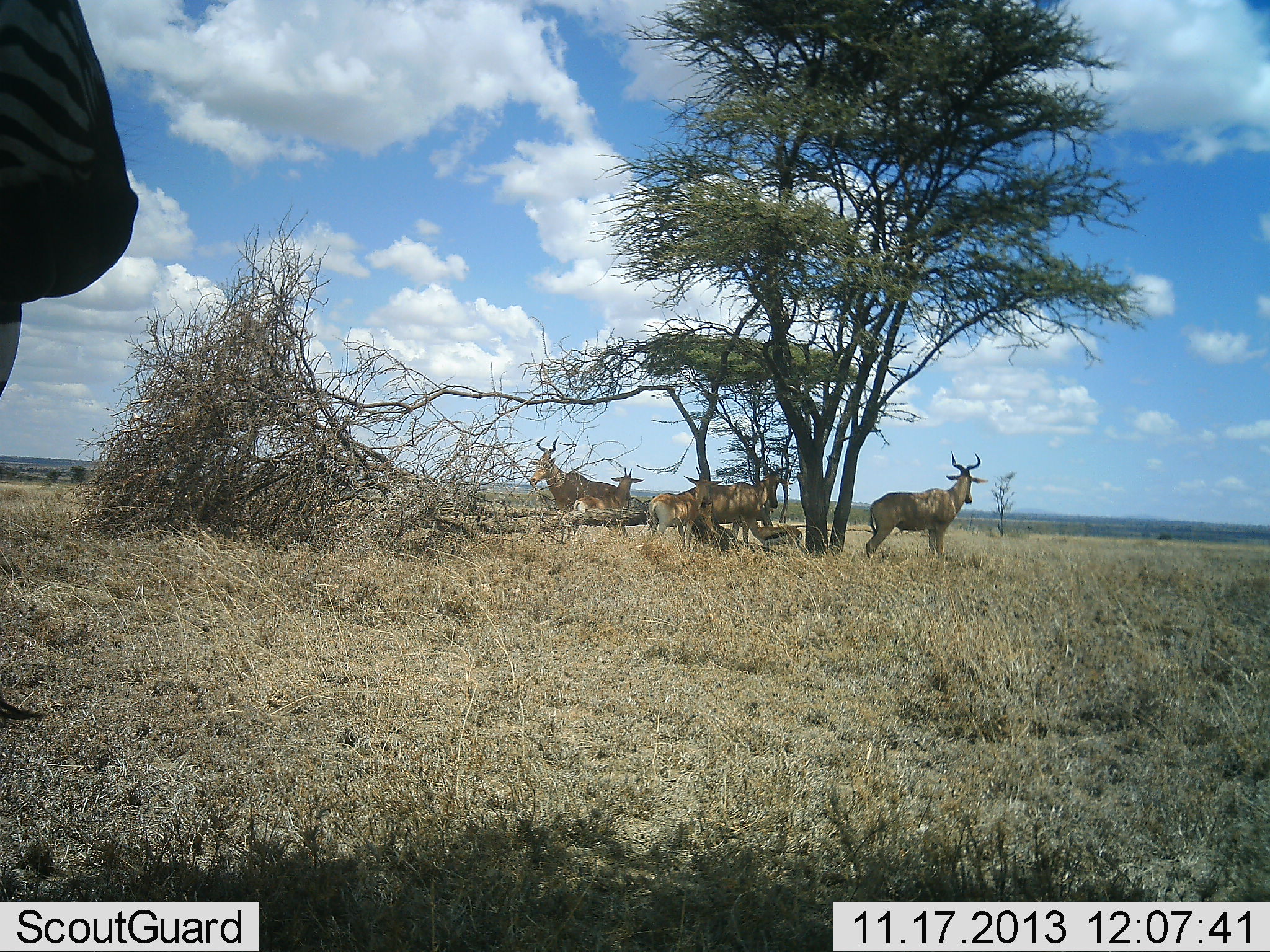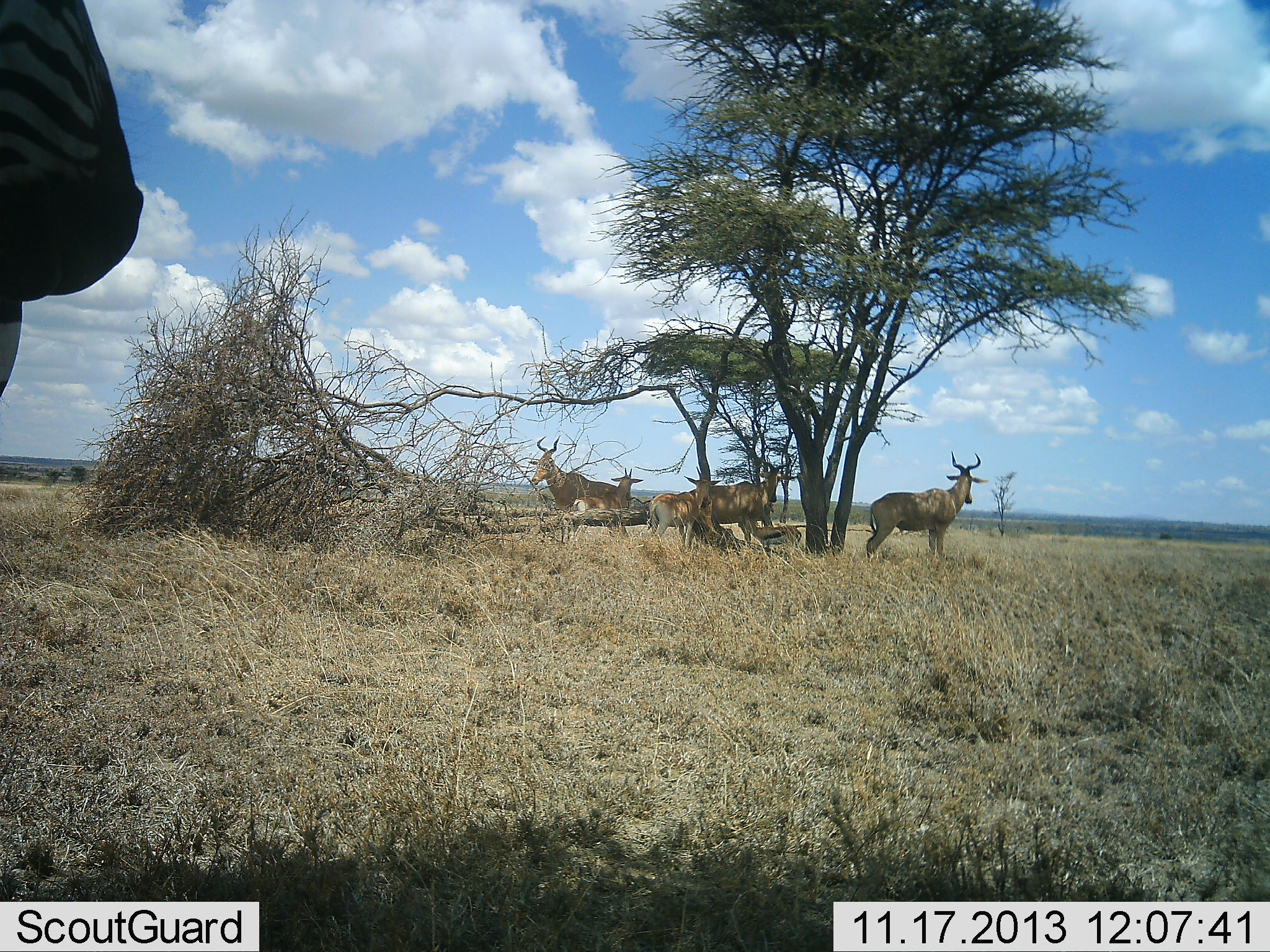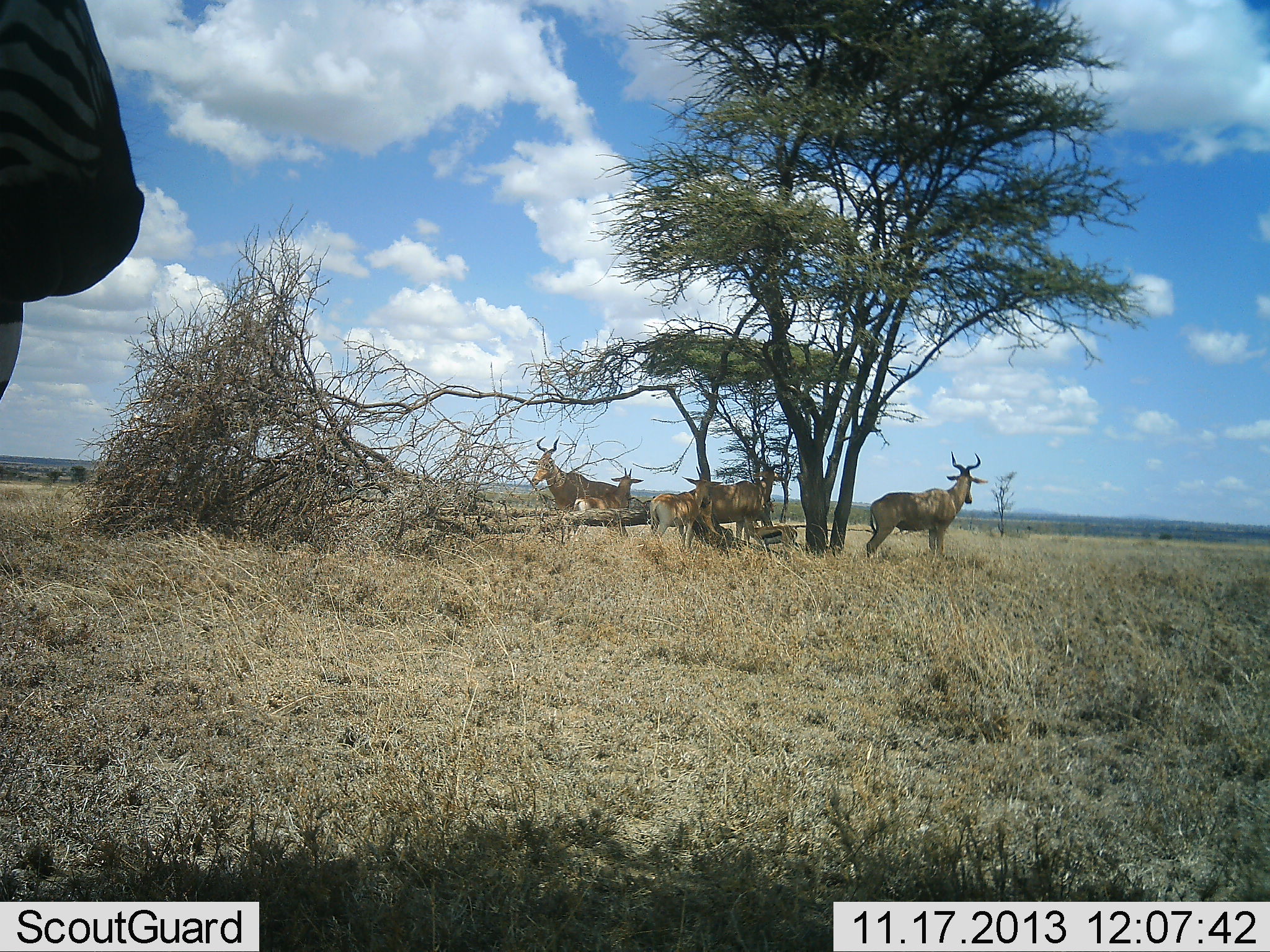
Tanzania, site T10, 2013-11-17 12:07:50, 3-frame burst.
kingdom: Animalia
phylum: Chordata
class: Mammalia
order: Artiodactyla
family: Bovidae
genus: Alcelaphus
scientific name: Alcelaphus buselaphus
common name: hartebeest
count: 5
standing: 100%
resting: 11%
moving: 5%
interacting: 5%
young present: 11%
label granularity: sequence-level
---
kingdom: Animalia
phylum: Chordata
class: Mammalia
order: Perissodactyla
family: Equidae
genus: Equus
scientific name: Equus quagga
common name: plains zebra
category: zebra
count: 1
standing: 100%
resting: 0%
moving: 0%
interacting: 0%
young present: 0%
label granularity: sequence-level